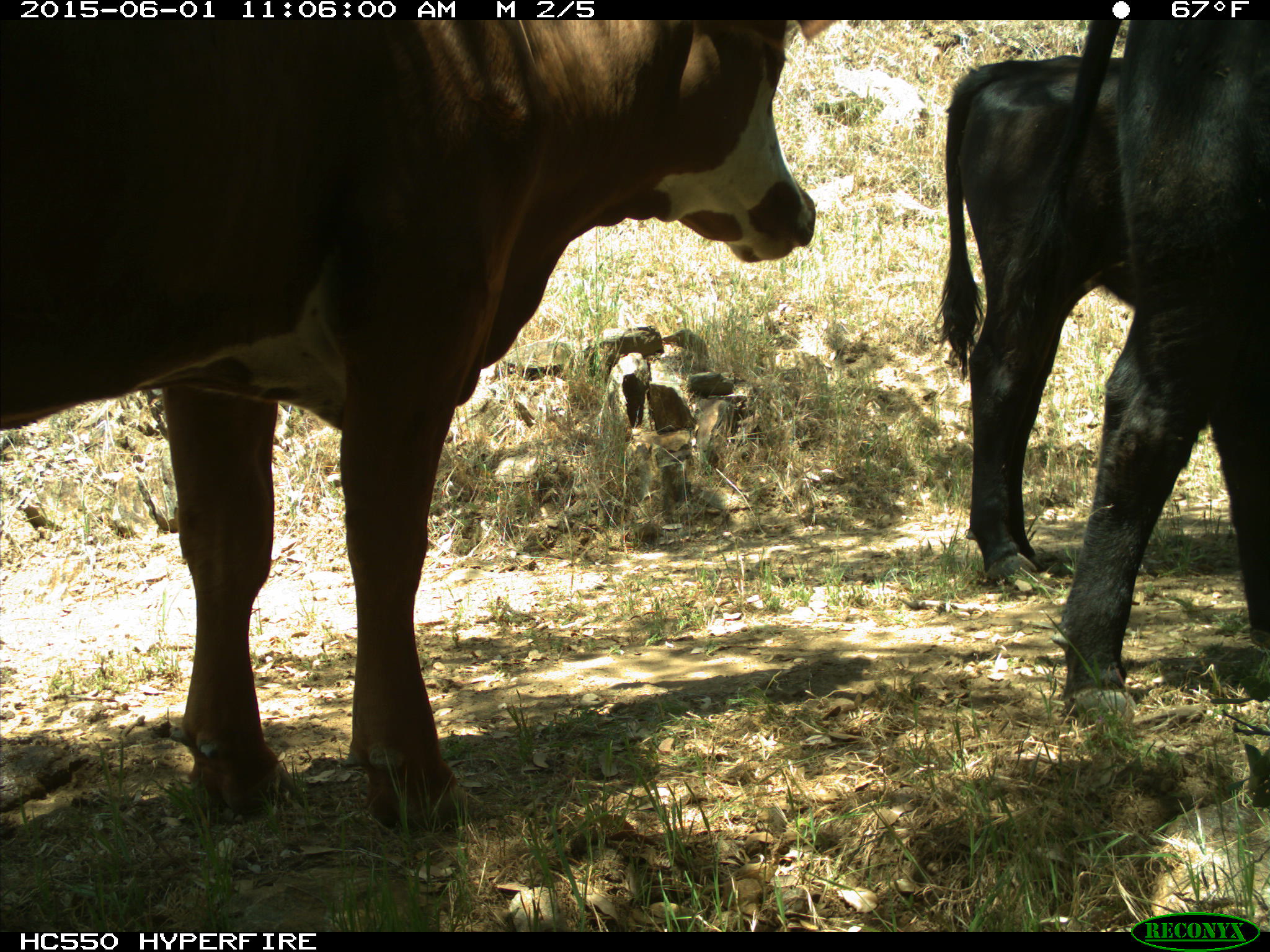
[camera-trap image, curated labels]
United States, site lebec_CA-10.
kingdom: Animalia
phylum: Chordata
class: Mammalia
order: Artiodactyla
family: Bovidae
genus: Bos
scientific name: Bos taurus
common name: domestic cow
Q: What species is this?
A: Bos taurus (domestic cow).